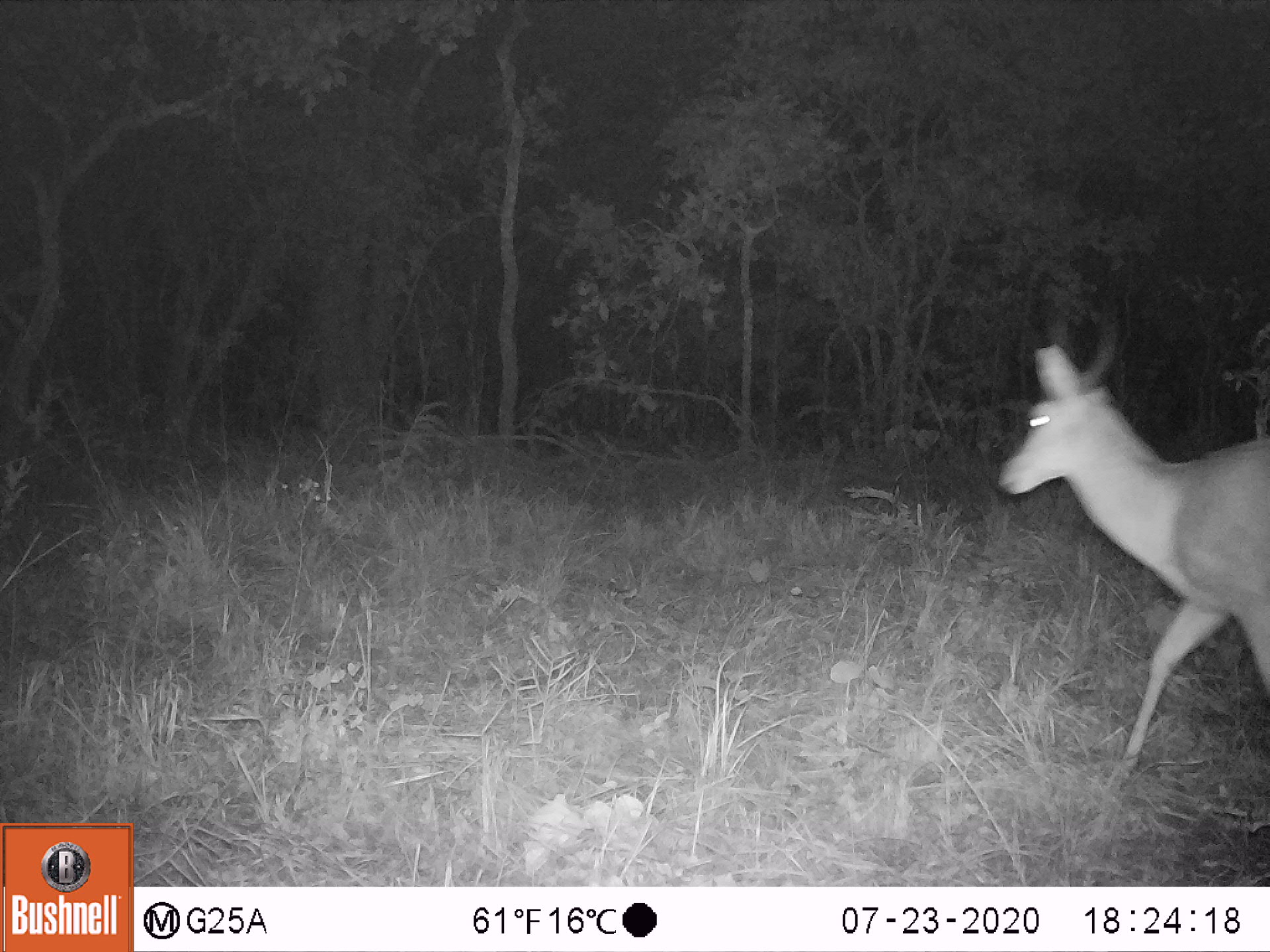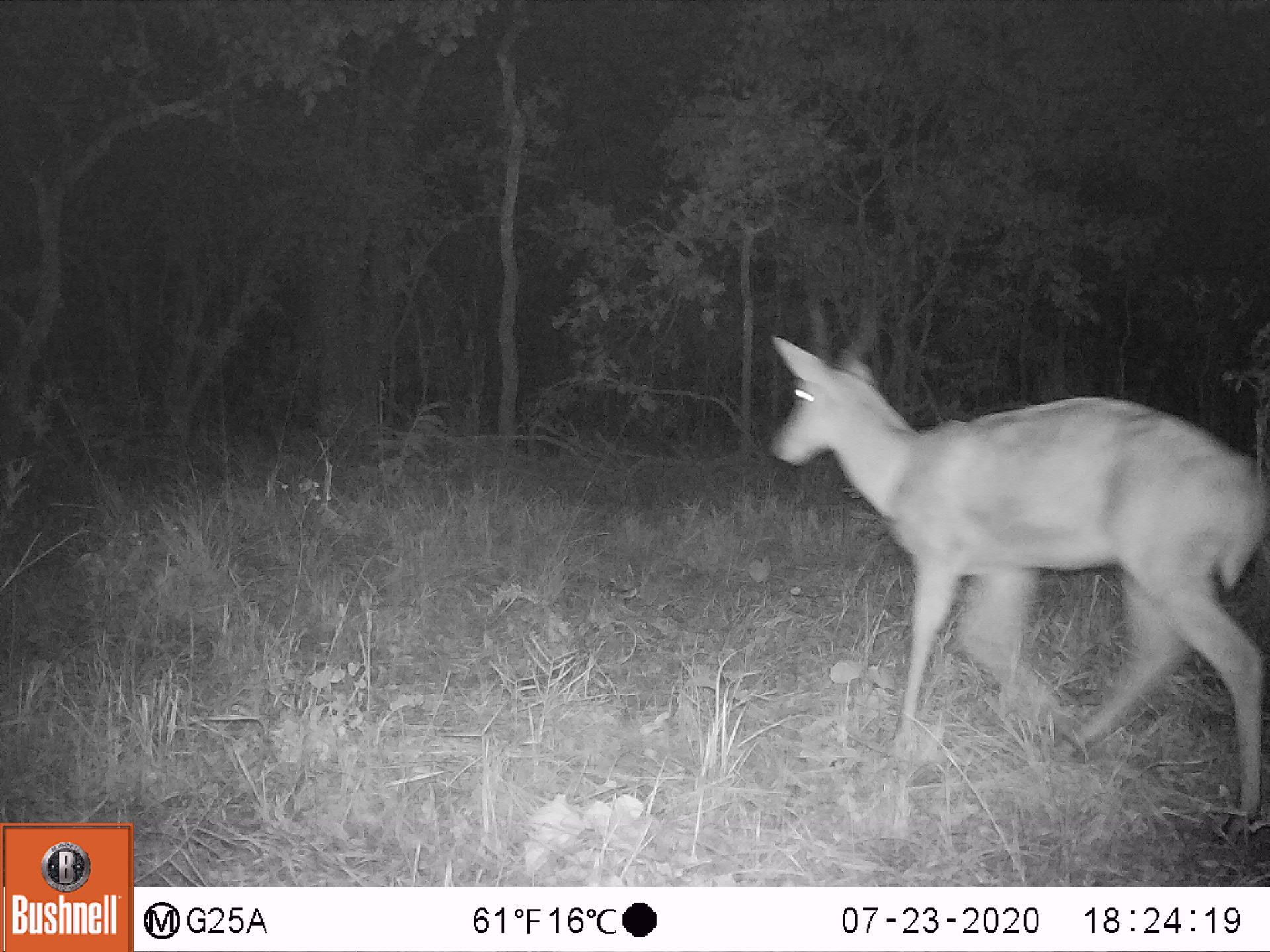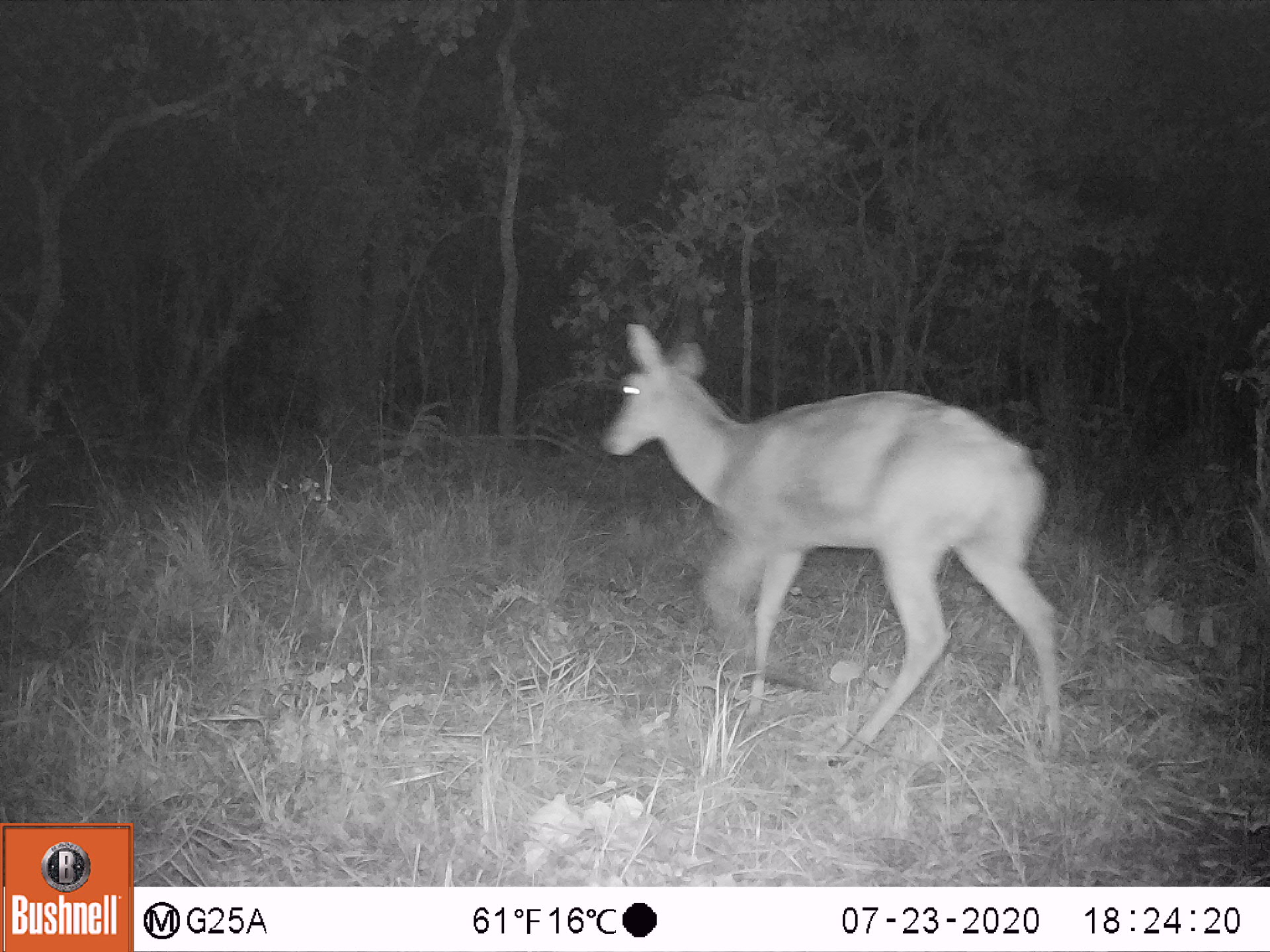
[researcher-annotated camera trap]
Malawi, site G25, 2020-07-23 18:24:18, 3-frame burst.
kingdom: Animalia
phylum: Chordata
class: Mammalia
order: Artiodactyla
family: Bovidae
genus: Redunca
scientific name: Redunca arundinum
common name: southern reedbuck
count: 1